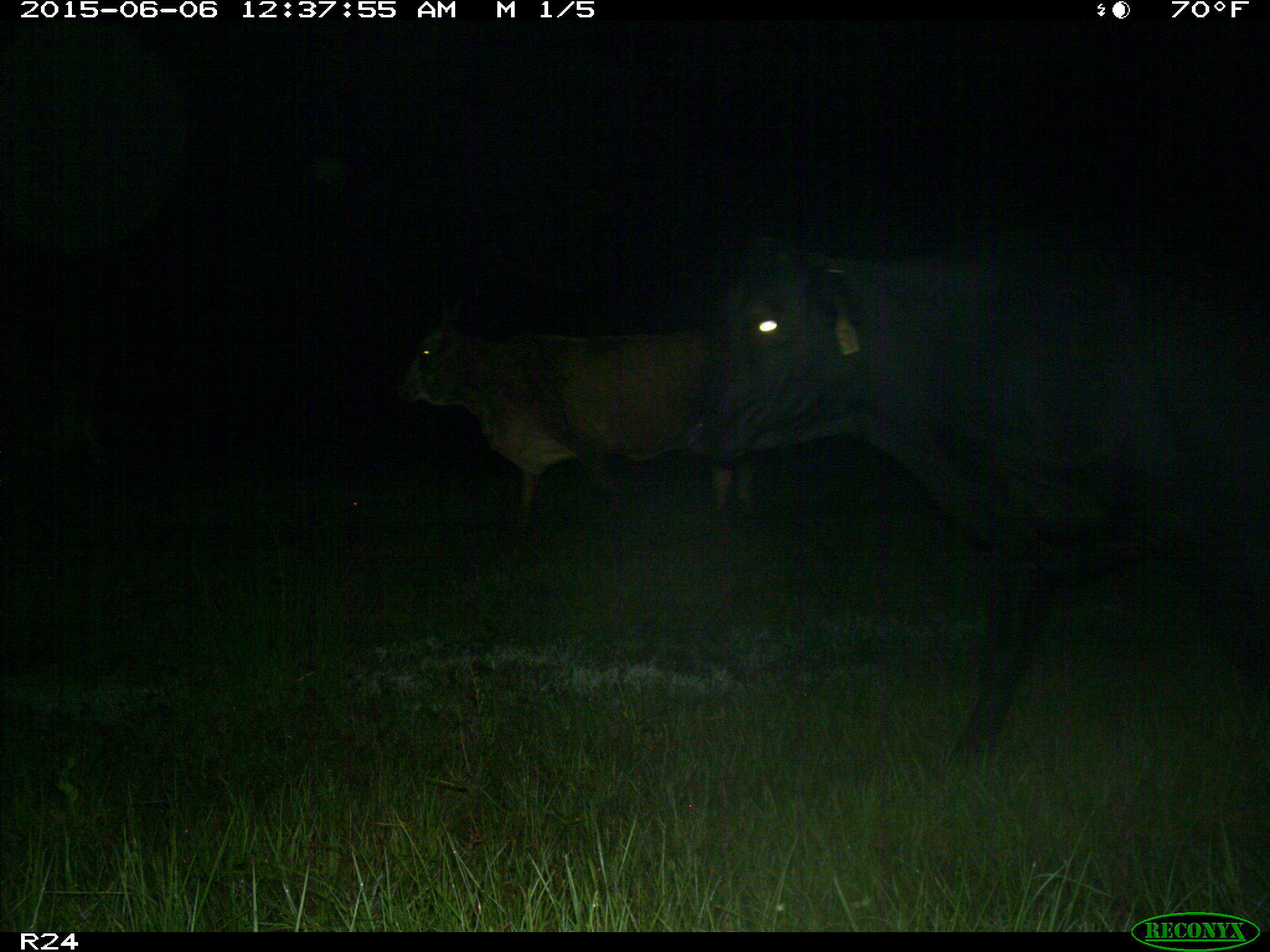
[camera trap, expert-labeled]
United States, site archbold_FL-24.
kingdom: Animalia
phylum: Chordata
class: Mammalia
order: Artiodactyla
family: Bovidae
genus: Bos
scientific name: Bos taurus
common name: domestic cow